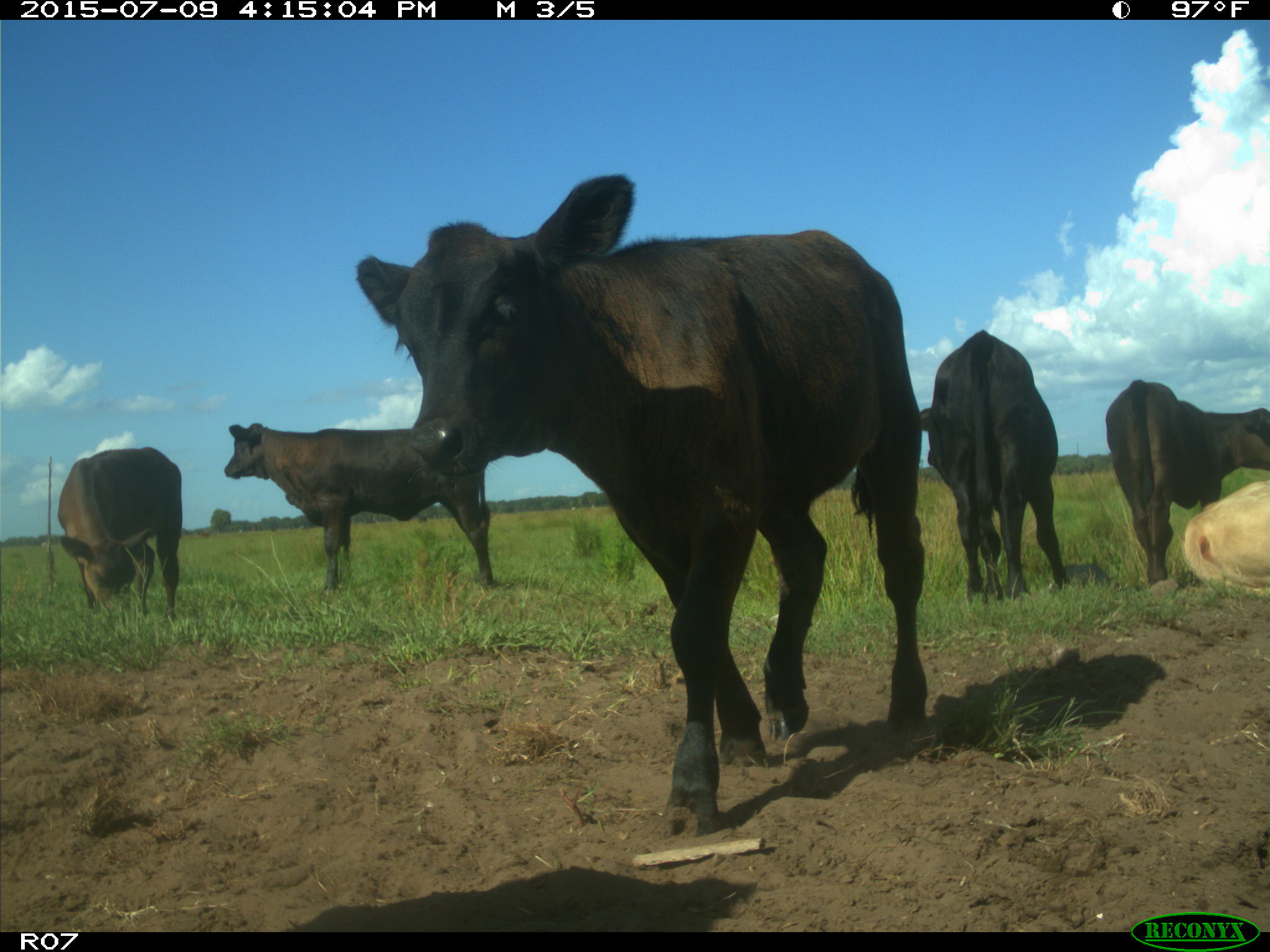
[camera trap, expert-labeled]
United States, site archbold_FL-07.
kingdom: Animalia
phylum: Chordata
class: Mammalia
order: Artiodactyla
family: Bovidae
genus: Bos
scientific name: Bos taurus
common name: domestic cow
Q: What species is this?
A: Bos taurus (domestic cow).